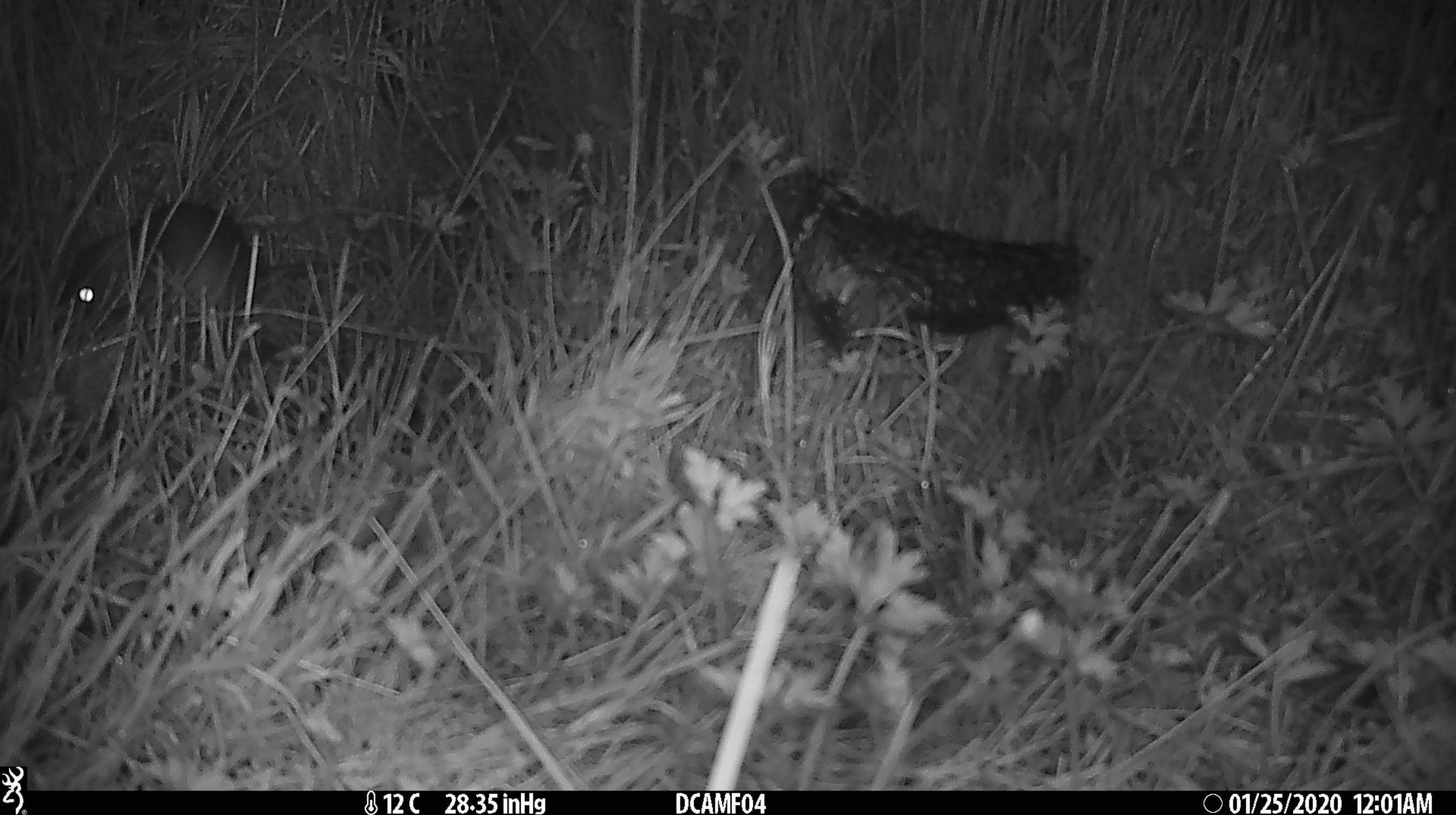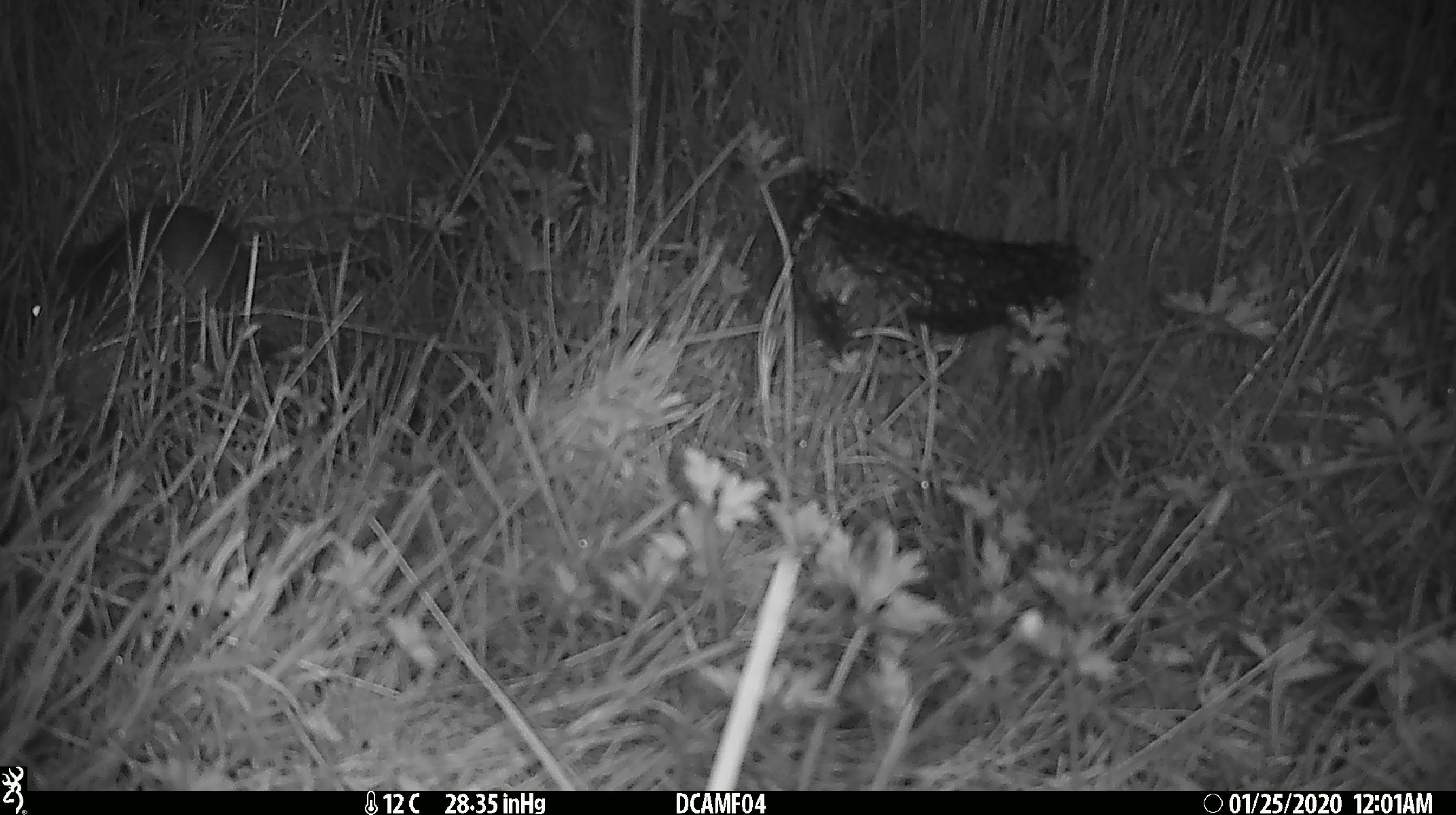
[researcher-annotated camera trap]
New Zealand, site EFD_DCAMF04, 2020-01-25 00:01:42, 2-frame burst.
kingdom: Animalia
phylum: Chordata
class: Mammalia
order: Rodentia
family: Muridae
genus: Rattus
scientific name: Rattus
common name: rat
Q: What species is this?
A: Rat (Rattus).